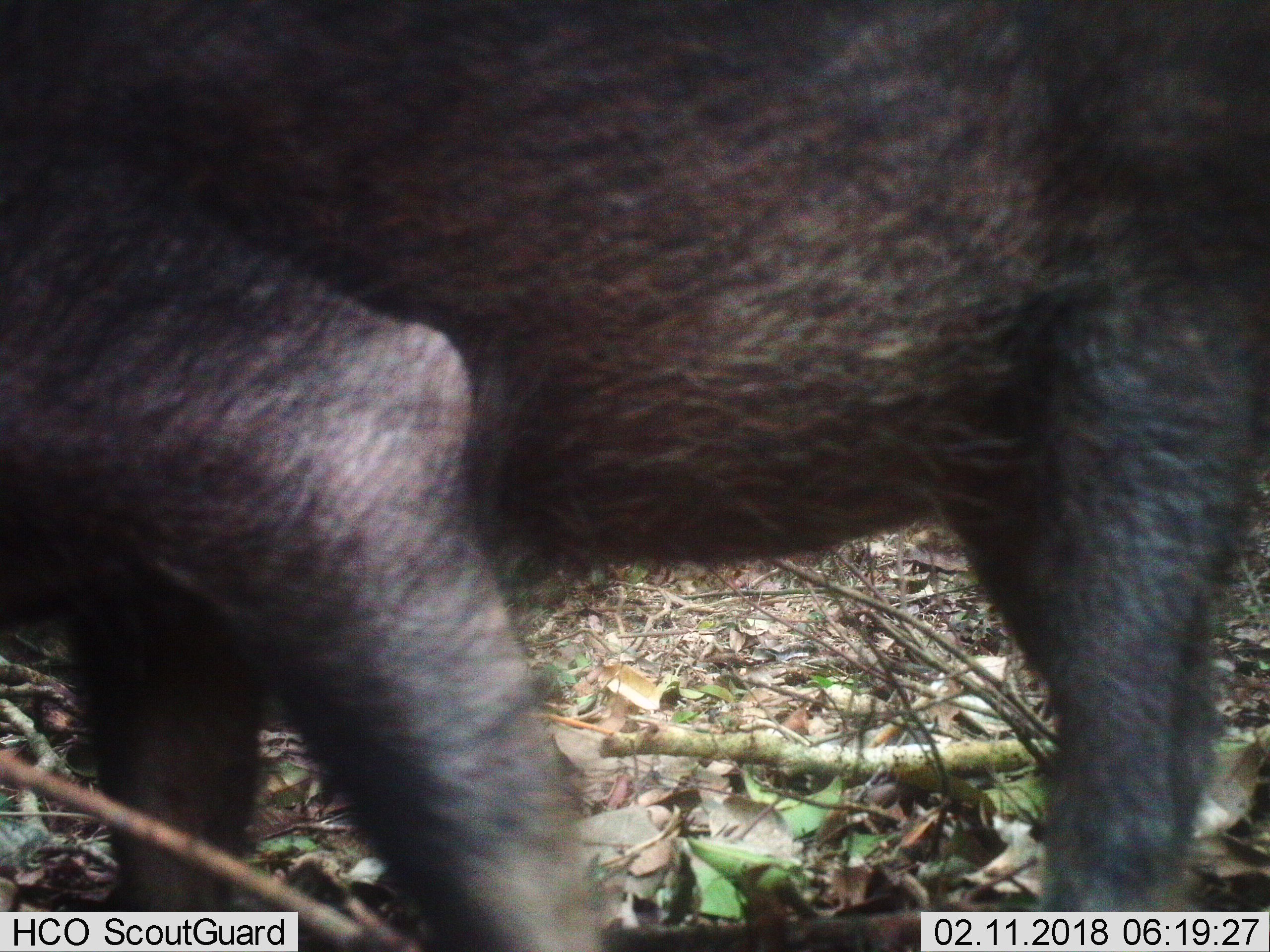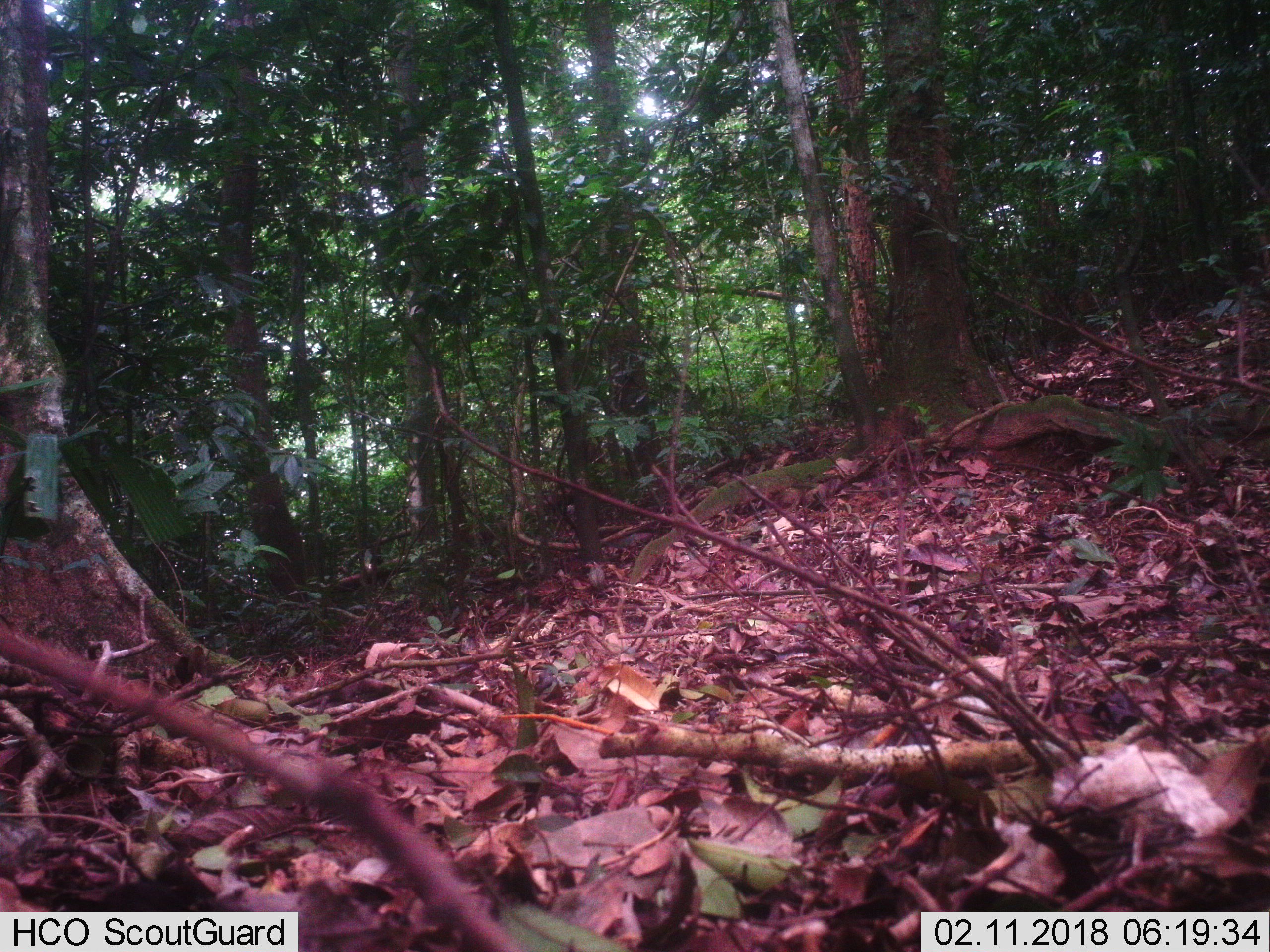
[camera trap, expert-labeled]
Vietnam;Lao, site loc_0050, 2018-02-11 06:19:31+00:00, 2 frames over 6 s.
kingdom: Animalia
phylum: Chordata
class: Mammalia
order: Artiodactyla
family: Suidae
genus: Sus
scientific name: Sus scrofa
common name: eurasian wild pig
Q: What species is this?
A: Eurasian wild pig (Sus scrofa).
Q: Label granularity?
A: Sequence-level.